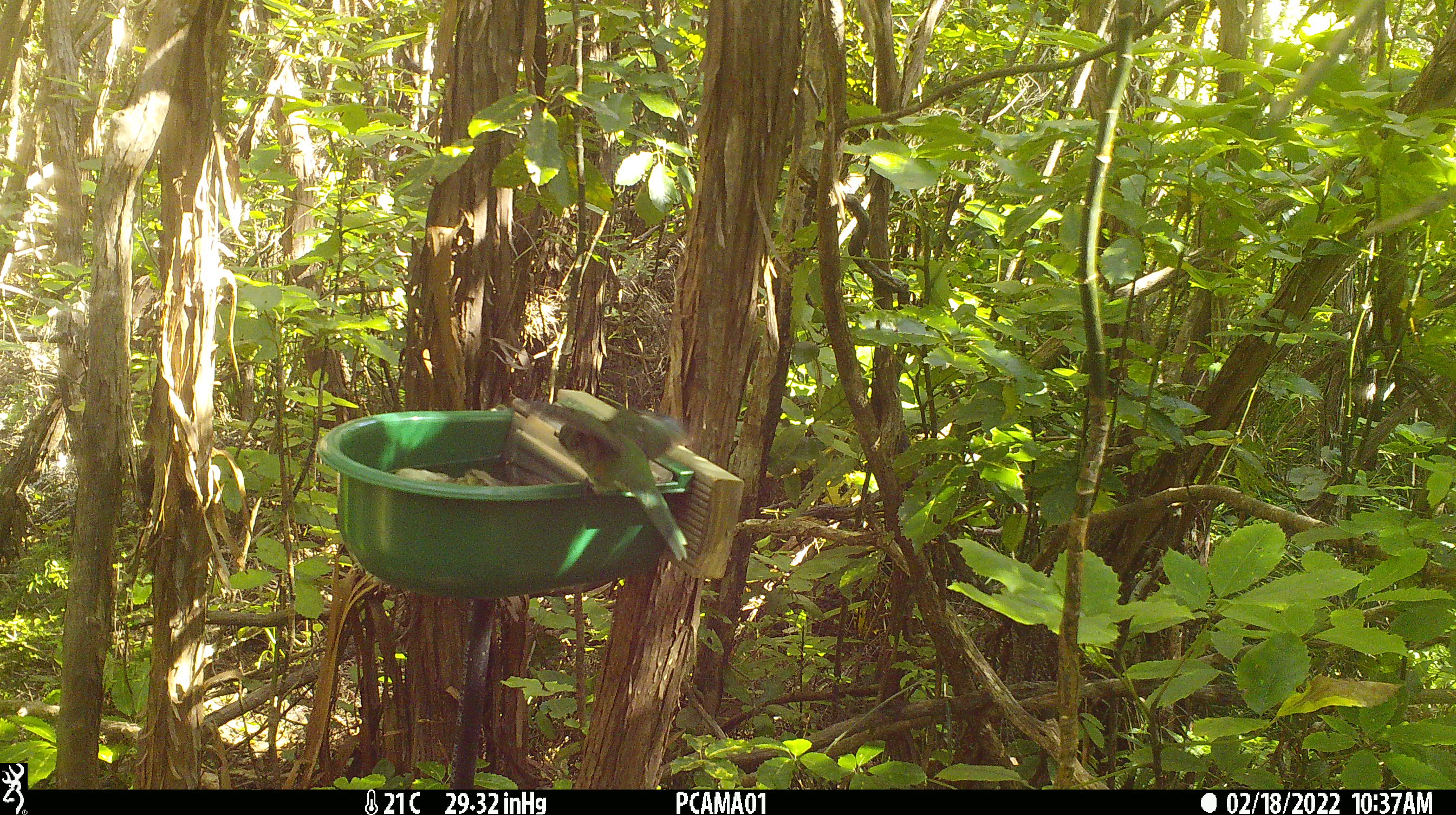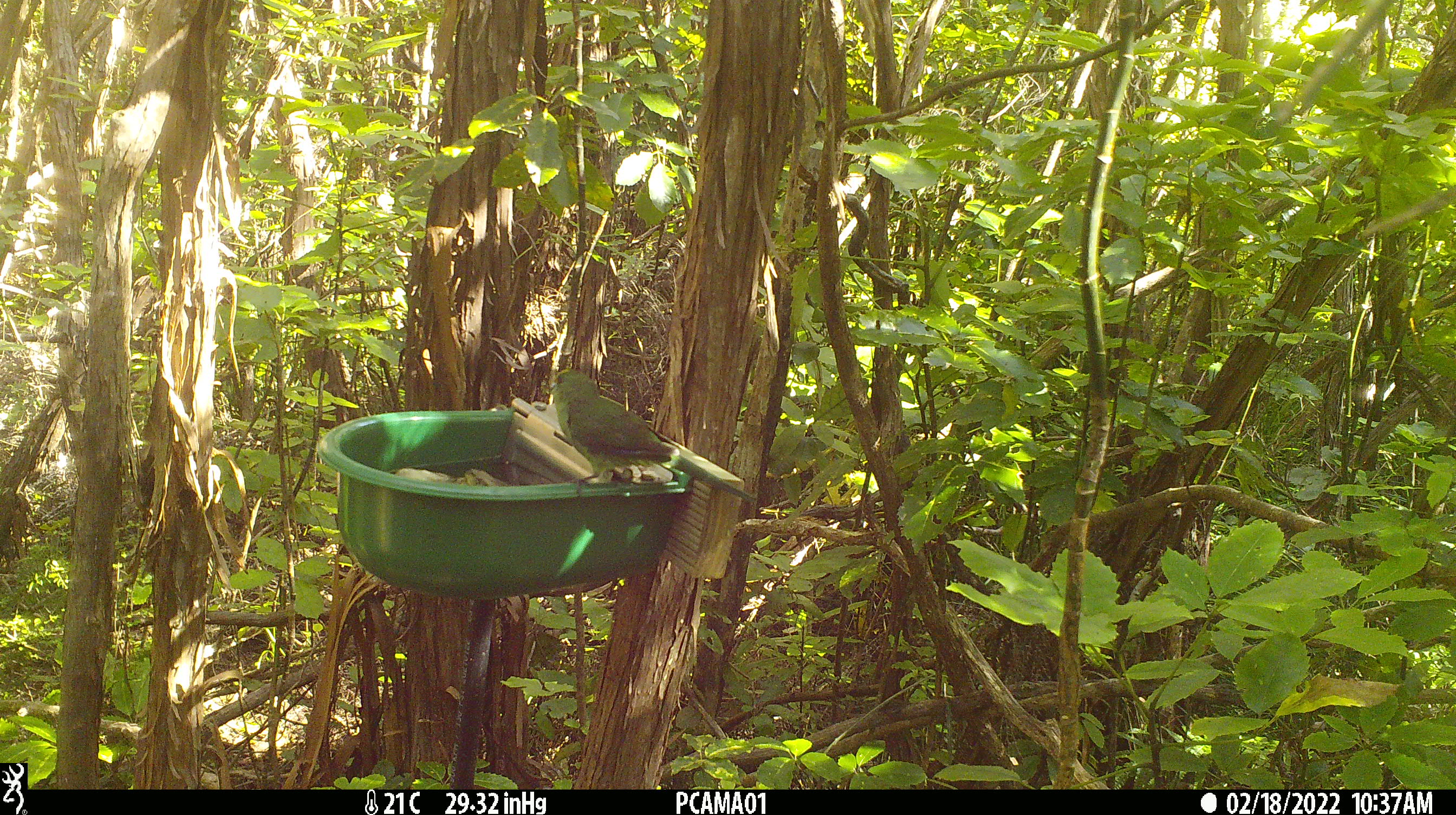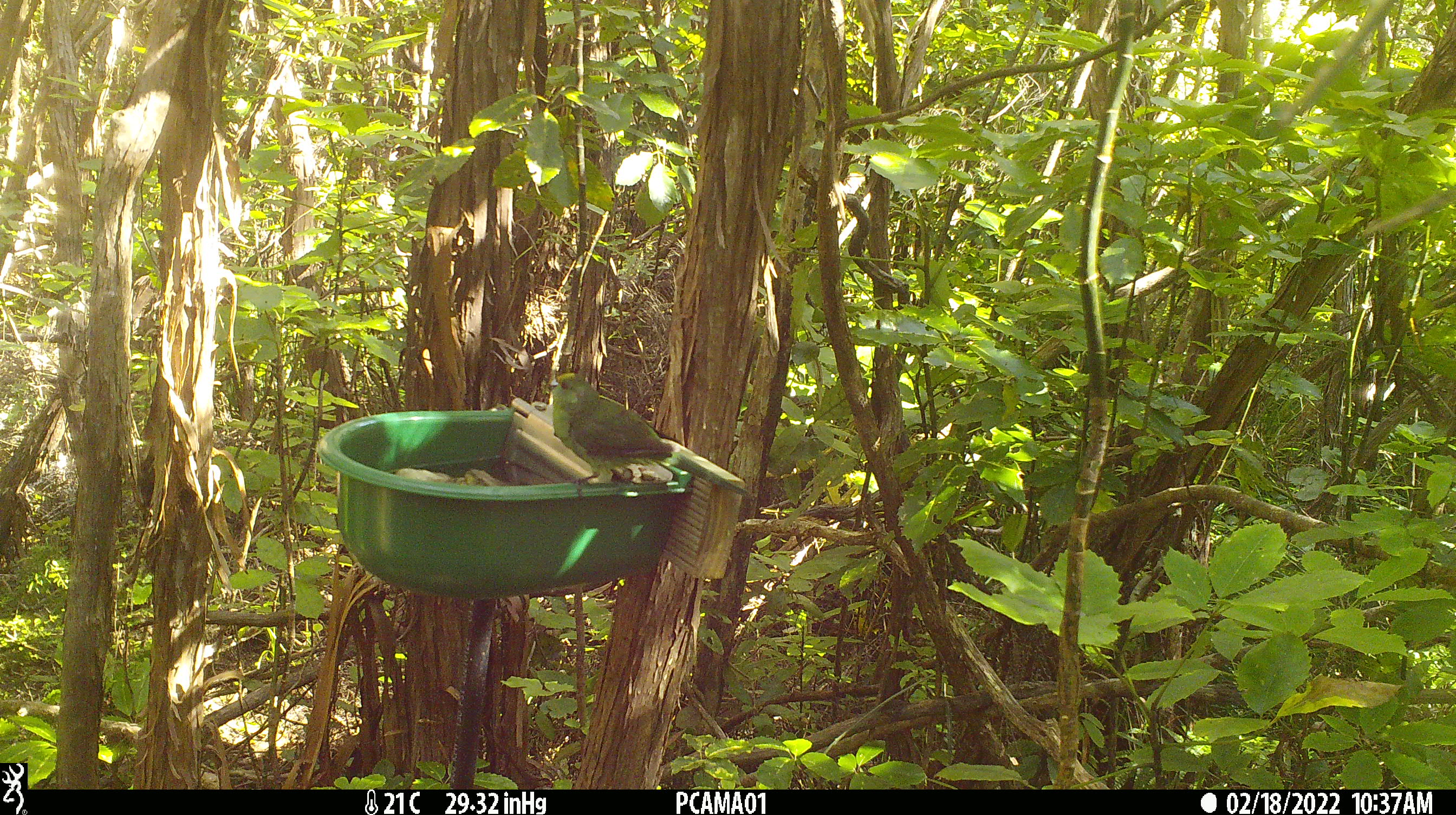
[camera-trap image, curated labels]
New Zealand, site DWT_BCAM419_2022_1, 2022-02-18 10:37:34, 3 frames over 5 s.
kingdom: Animalia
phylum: Chordata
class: Aves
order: Psittaciformes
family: Psittaculidae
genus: Cyanoramphus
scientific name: Cyanoramphus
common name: parakeet